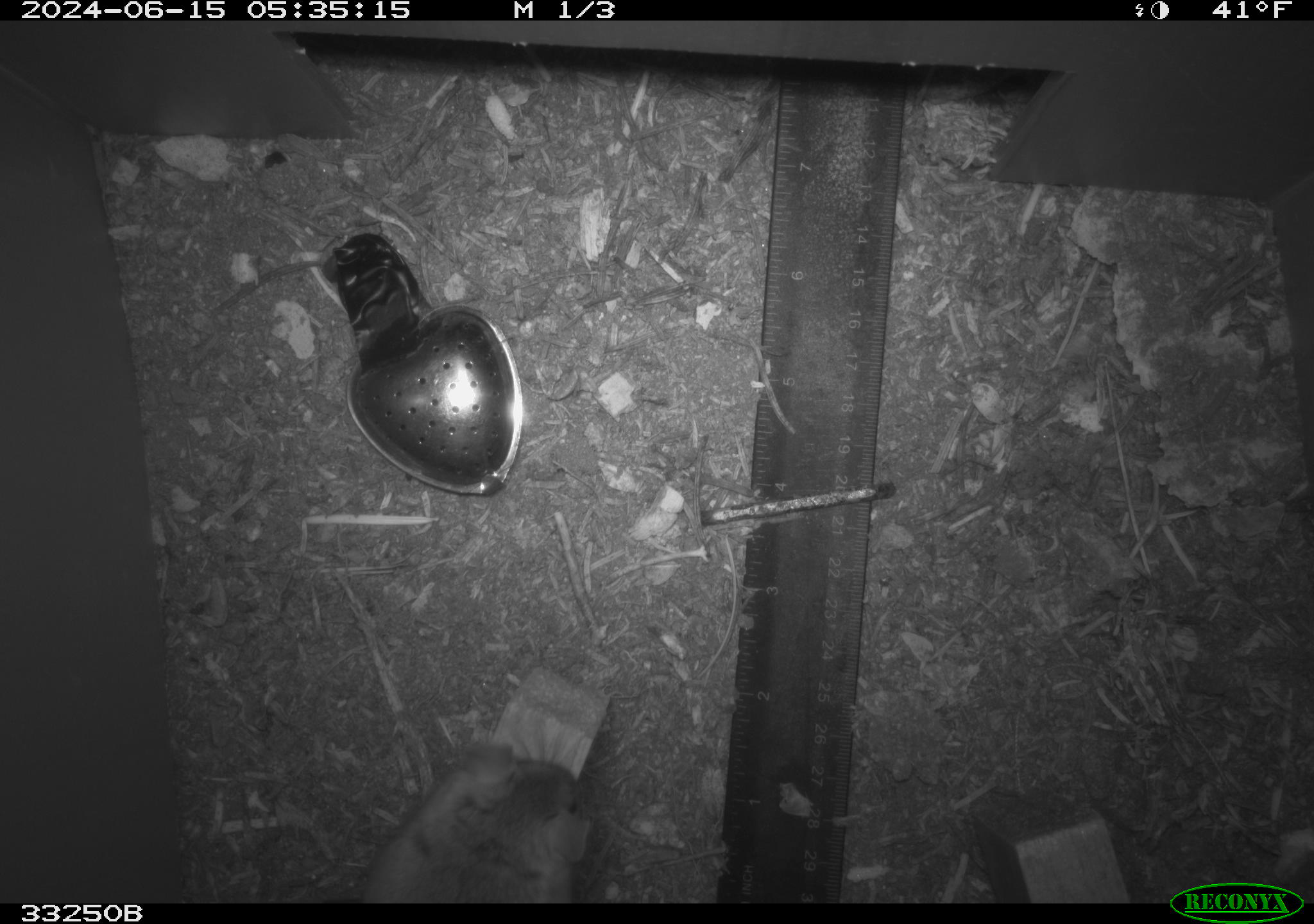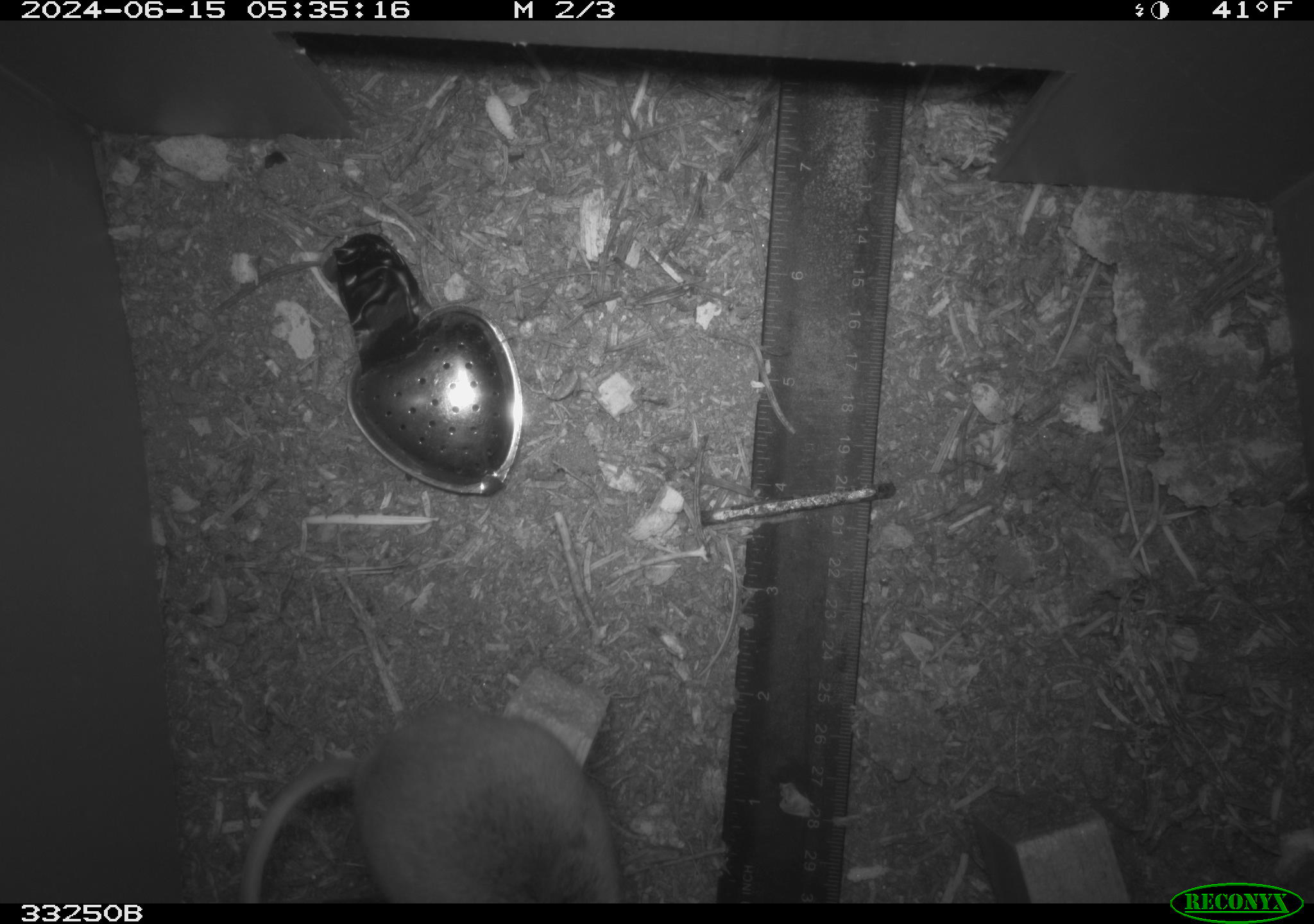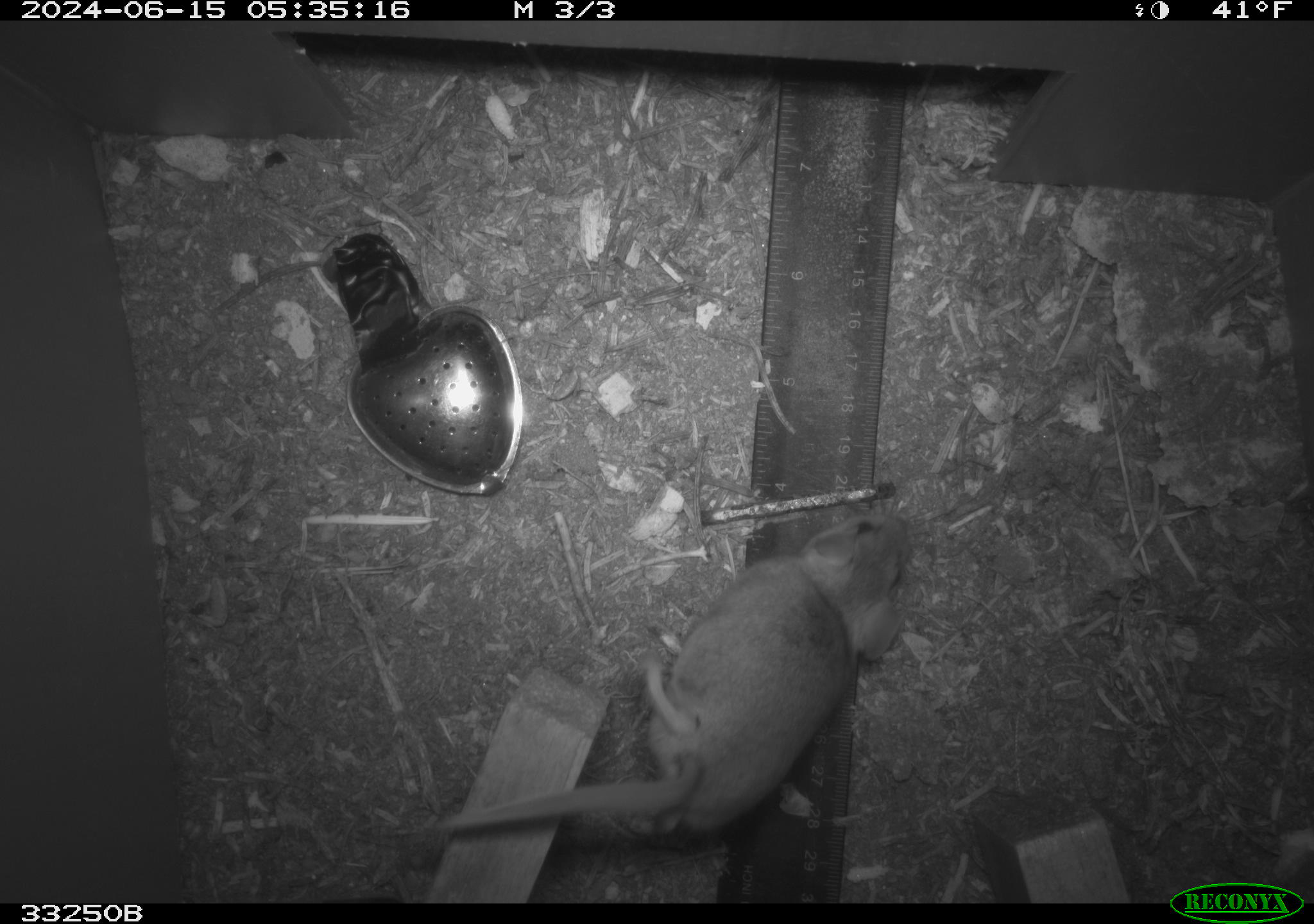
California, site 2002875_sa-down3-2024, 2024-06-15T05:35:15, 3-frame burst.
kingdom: Animalia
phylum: Chordata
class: Mammalia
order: Rodentia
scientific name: Rodentia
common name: rodent